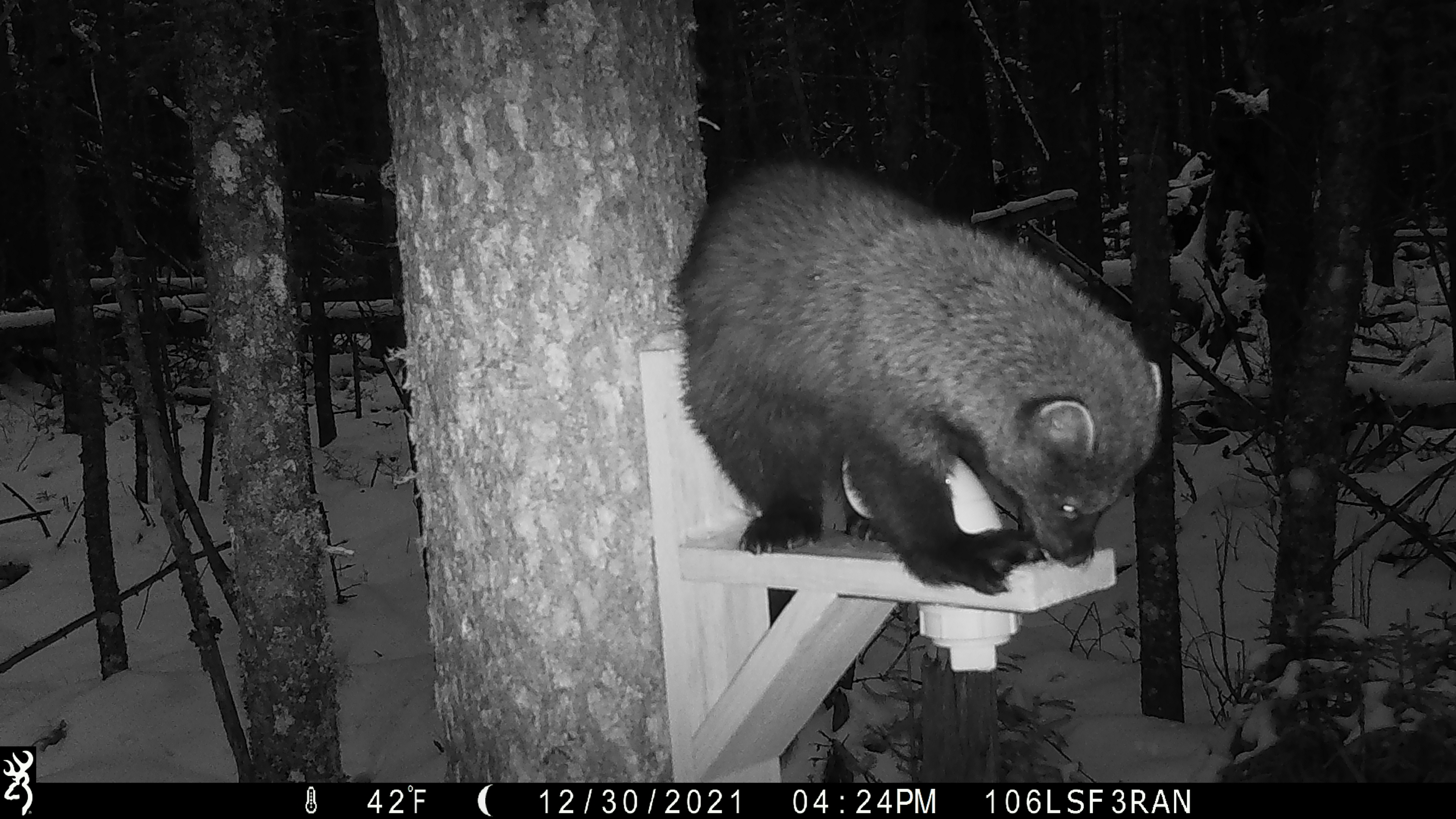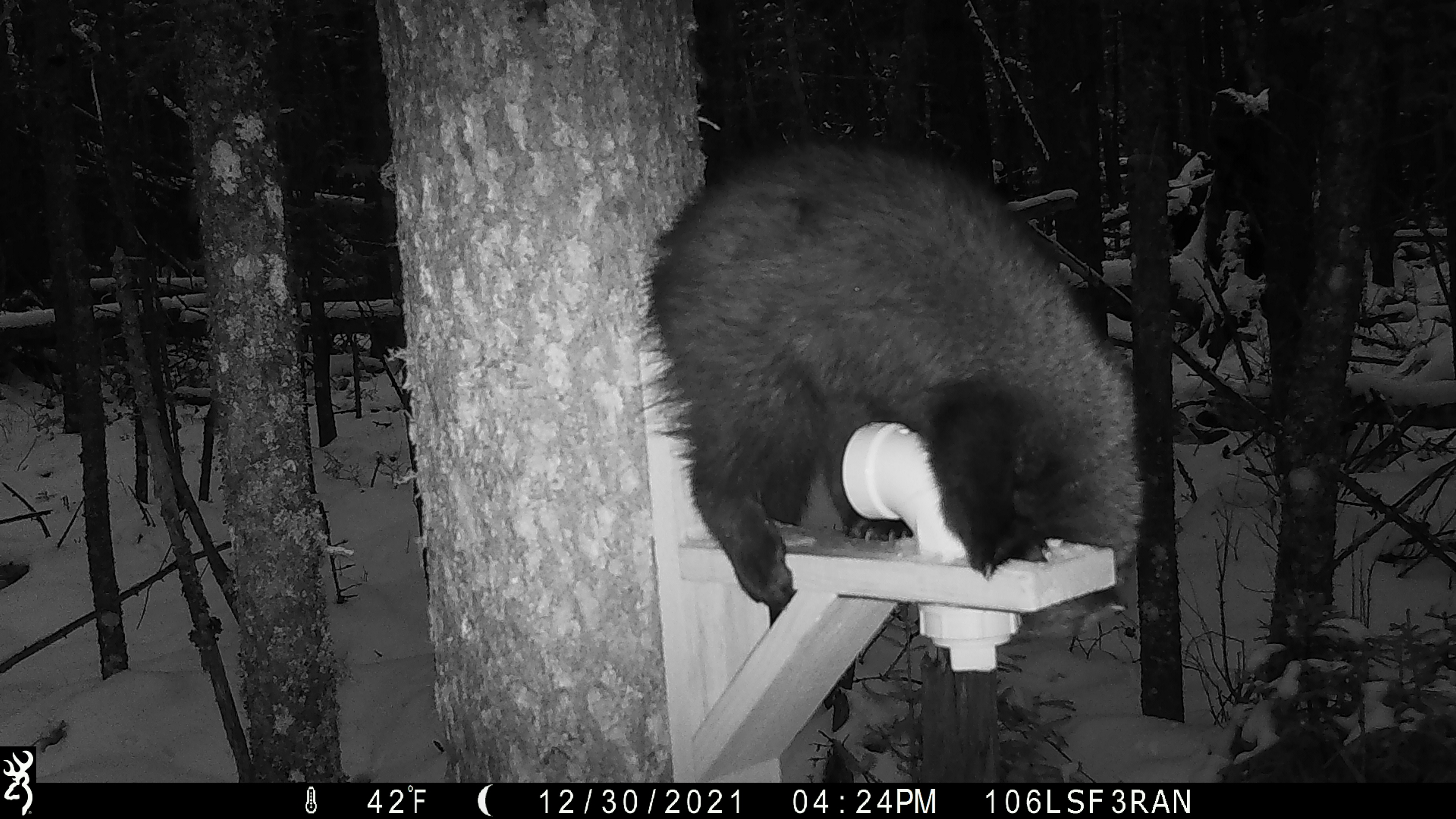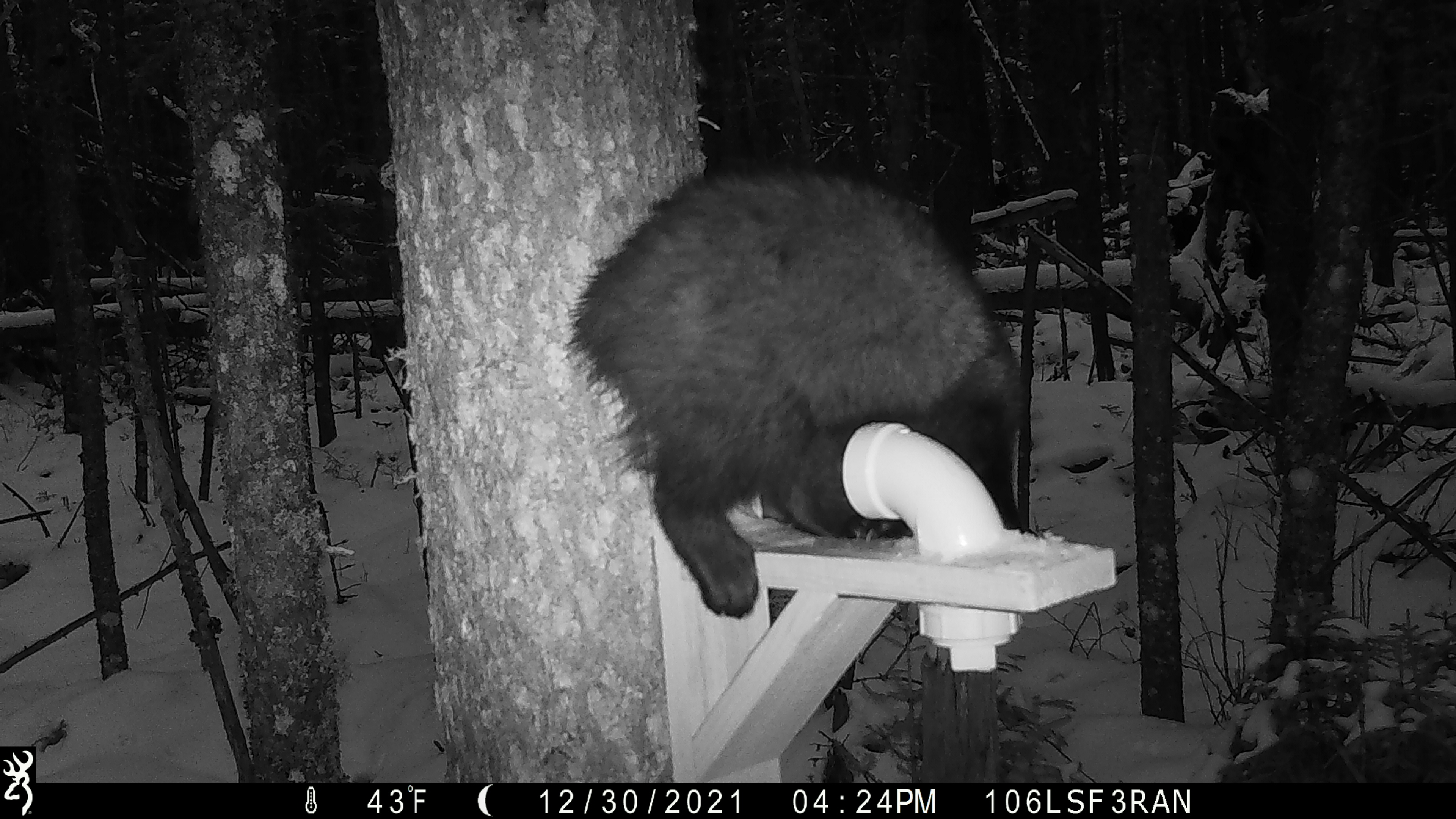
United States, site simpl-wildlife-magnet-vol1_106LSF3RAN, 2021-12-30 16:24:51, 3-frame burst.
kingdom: Animalia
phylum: Chordata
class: Mammalia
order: Carnivora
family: Mustelidae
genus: Pekania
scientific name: Pekania pennanti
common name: fisher